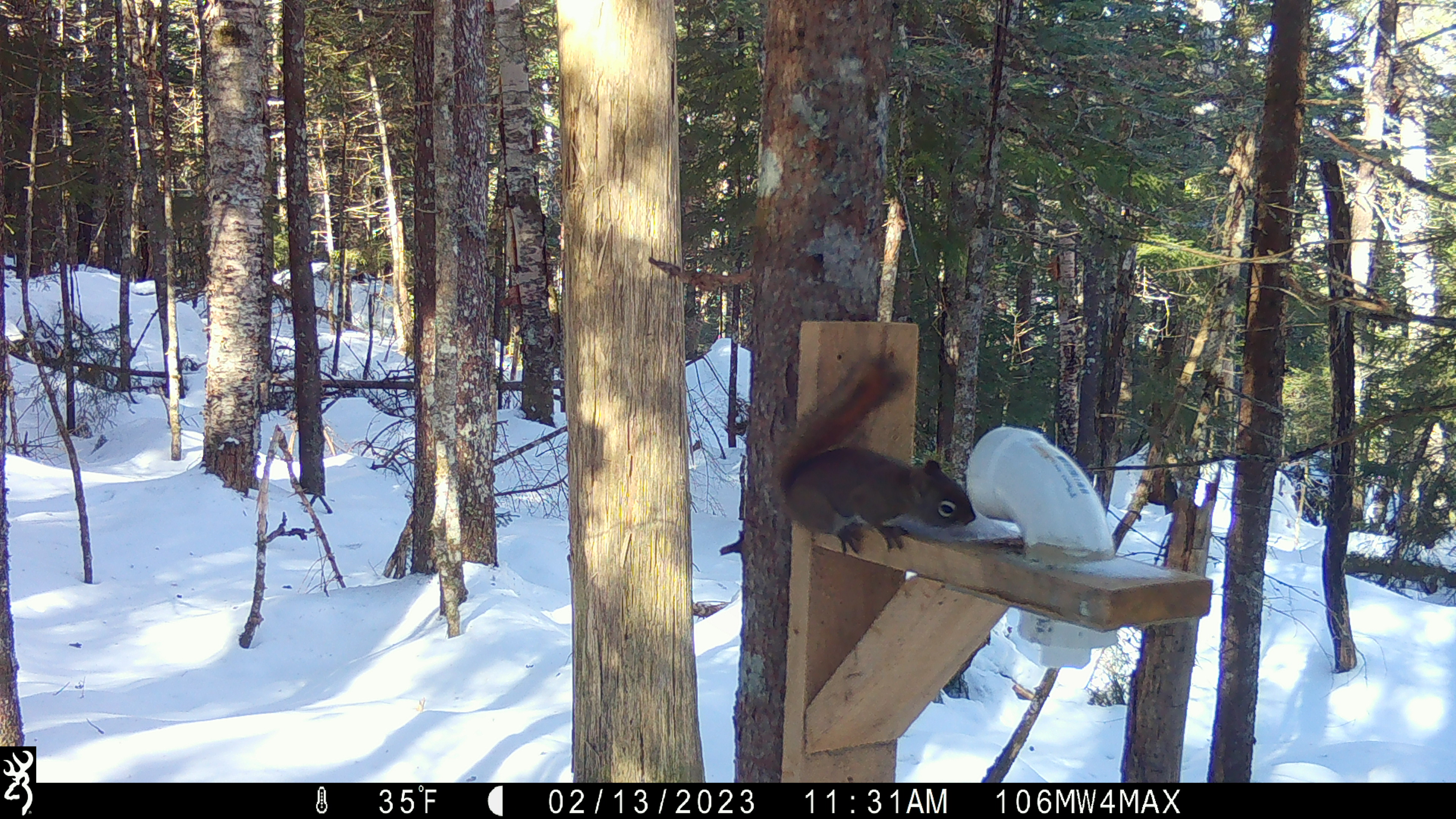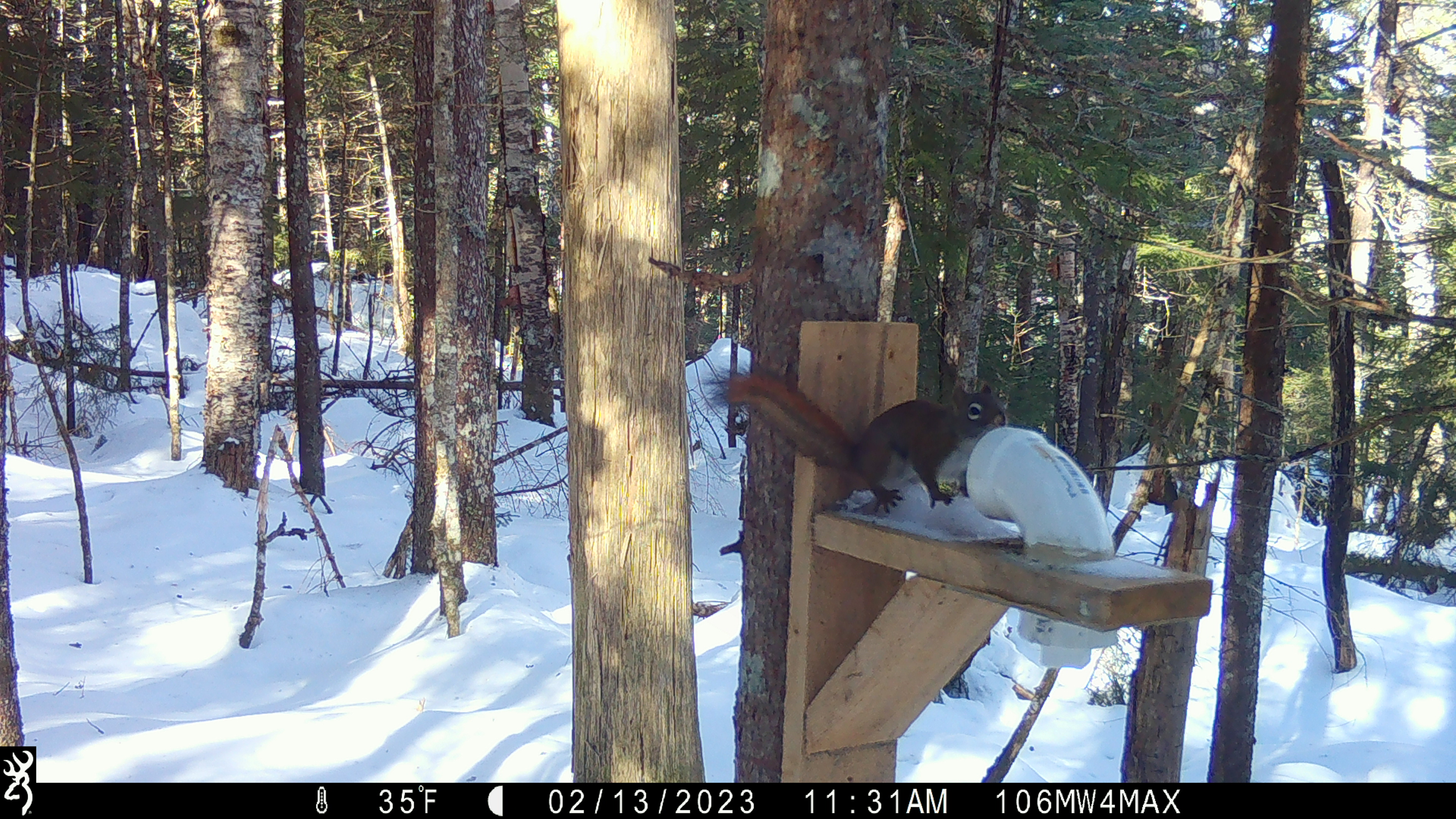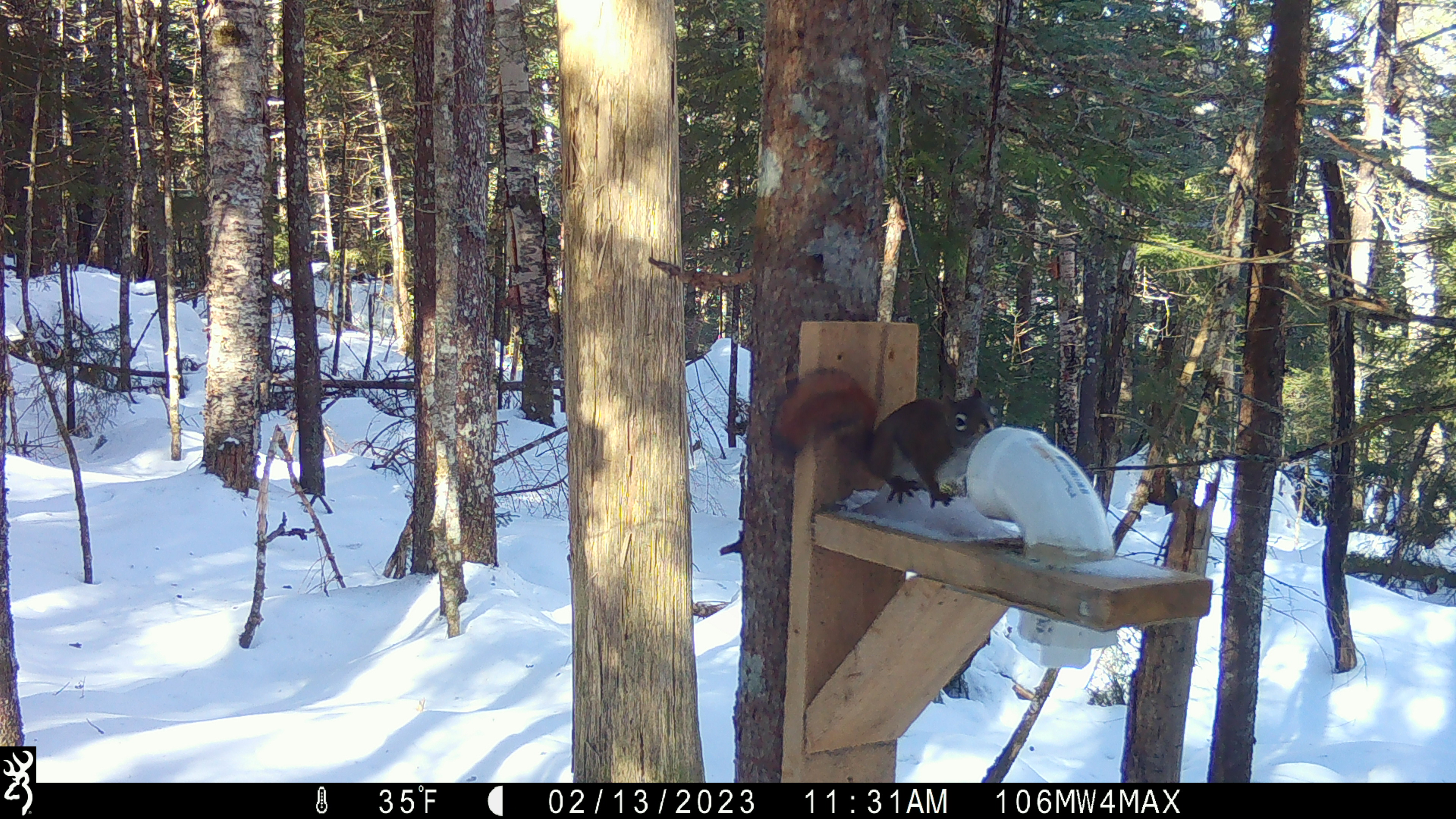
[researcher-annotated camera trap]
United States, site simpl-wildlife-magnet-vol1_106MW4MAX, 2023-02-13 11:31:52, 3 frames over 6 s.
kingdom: Animalia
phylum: Chordata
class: Mammalia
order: Rodentia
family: Sciuridae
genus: Tamiasciurus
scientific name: Tamiasciurus hudsonicus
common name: red squirrel